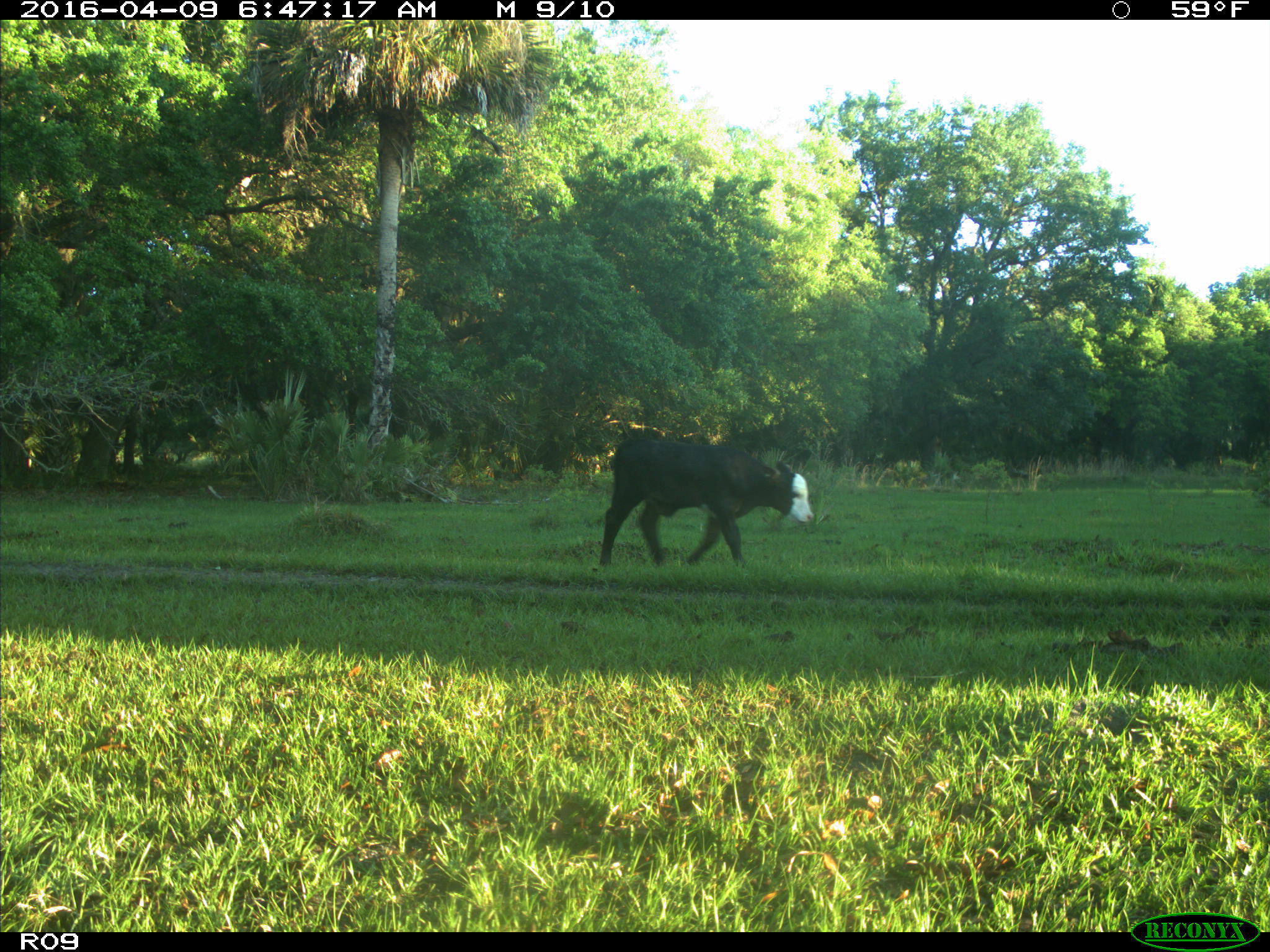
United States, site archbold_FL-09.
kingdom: Animalia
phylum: Chordata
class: Mammalia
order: Artiodactyla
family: Bovidae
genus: Bos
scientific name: Bos taurus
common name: domestic cow